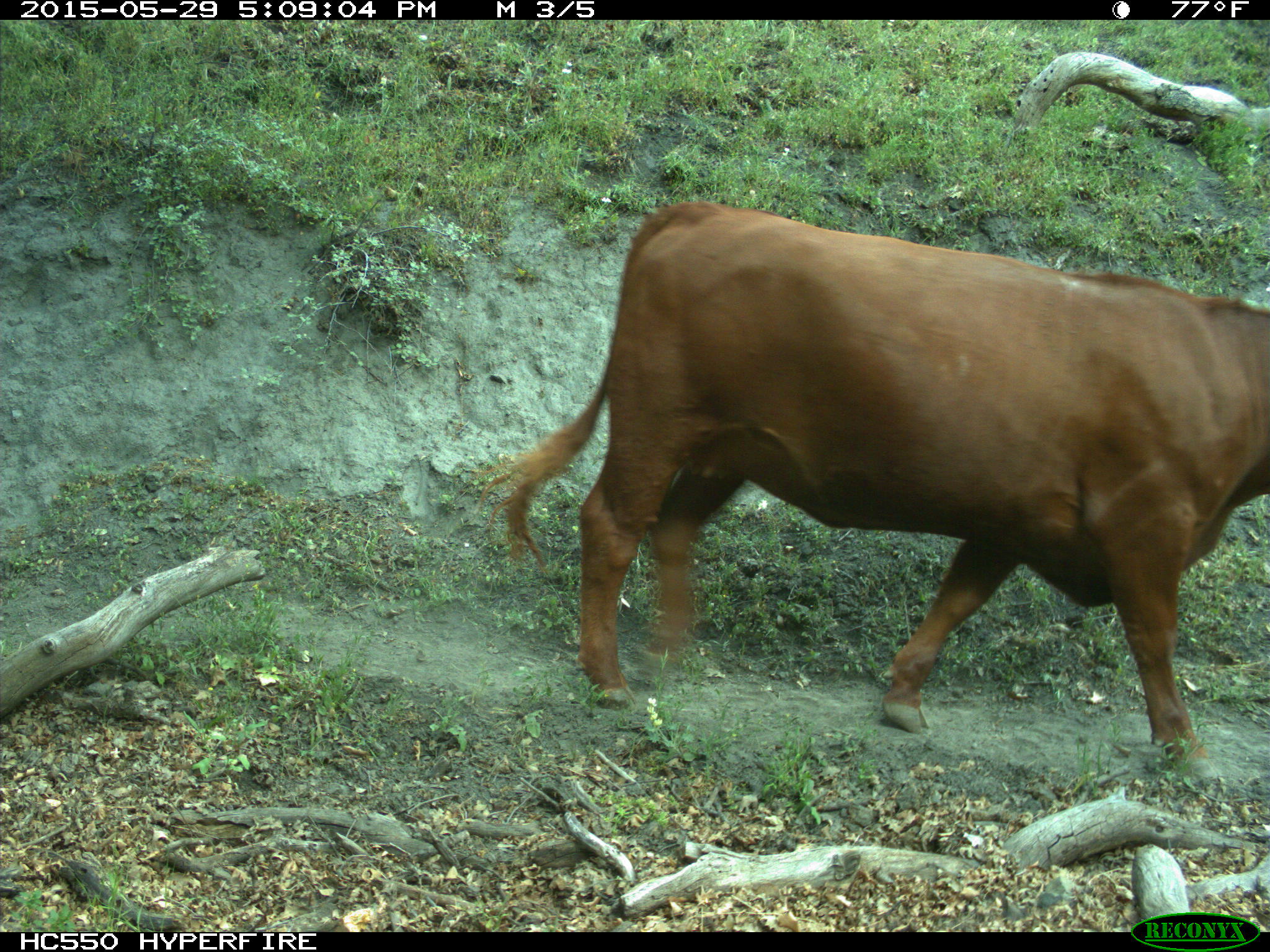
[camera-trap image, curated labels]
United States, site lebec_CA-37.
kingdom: Animalia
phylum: Chordata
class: Mammalia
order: Artiodactyla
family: Bovidae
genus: Bos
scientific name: Bos taurus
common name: domestic cow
Bos taurus (domestic cow).